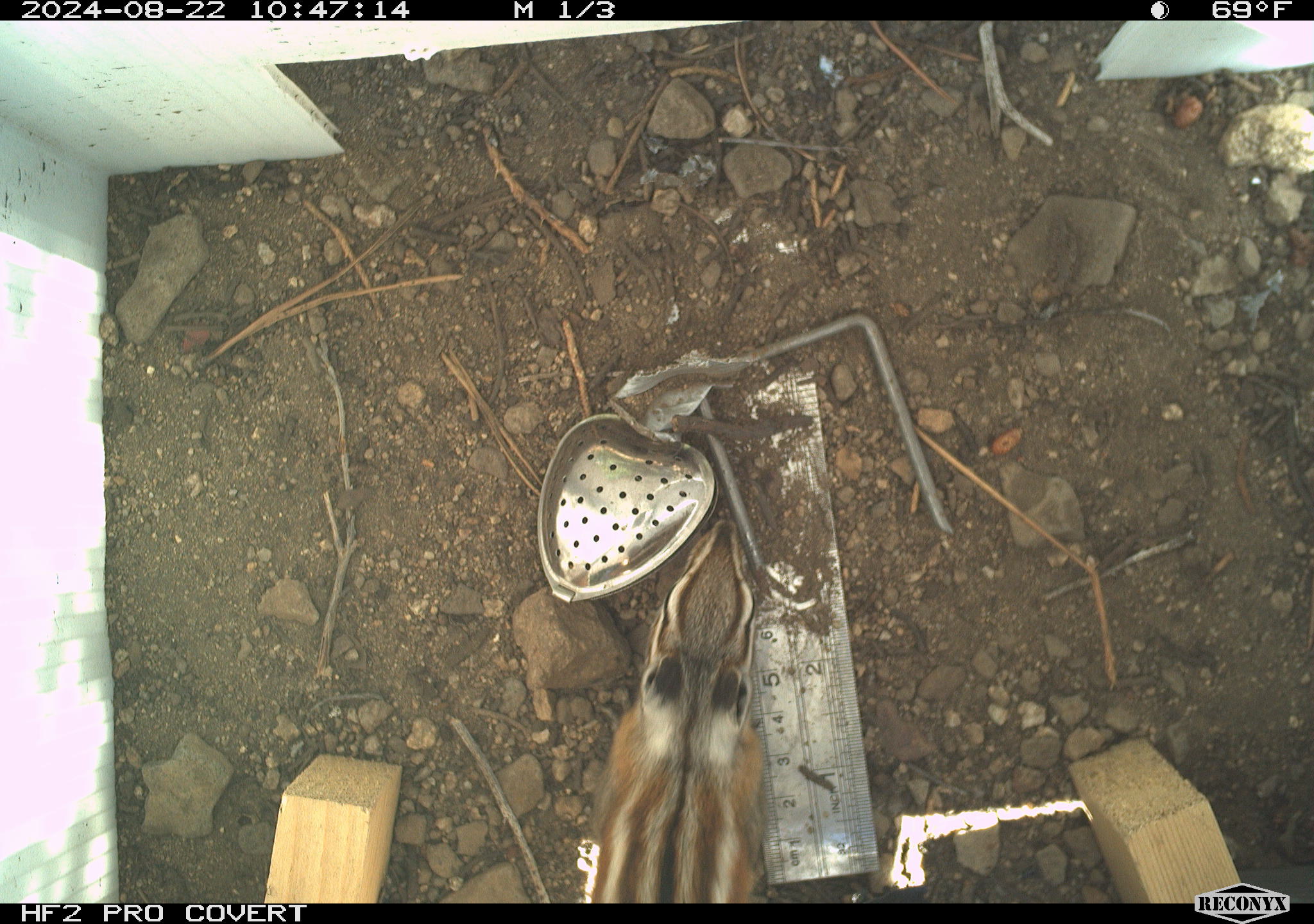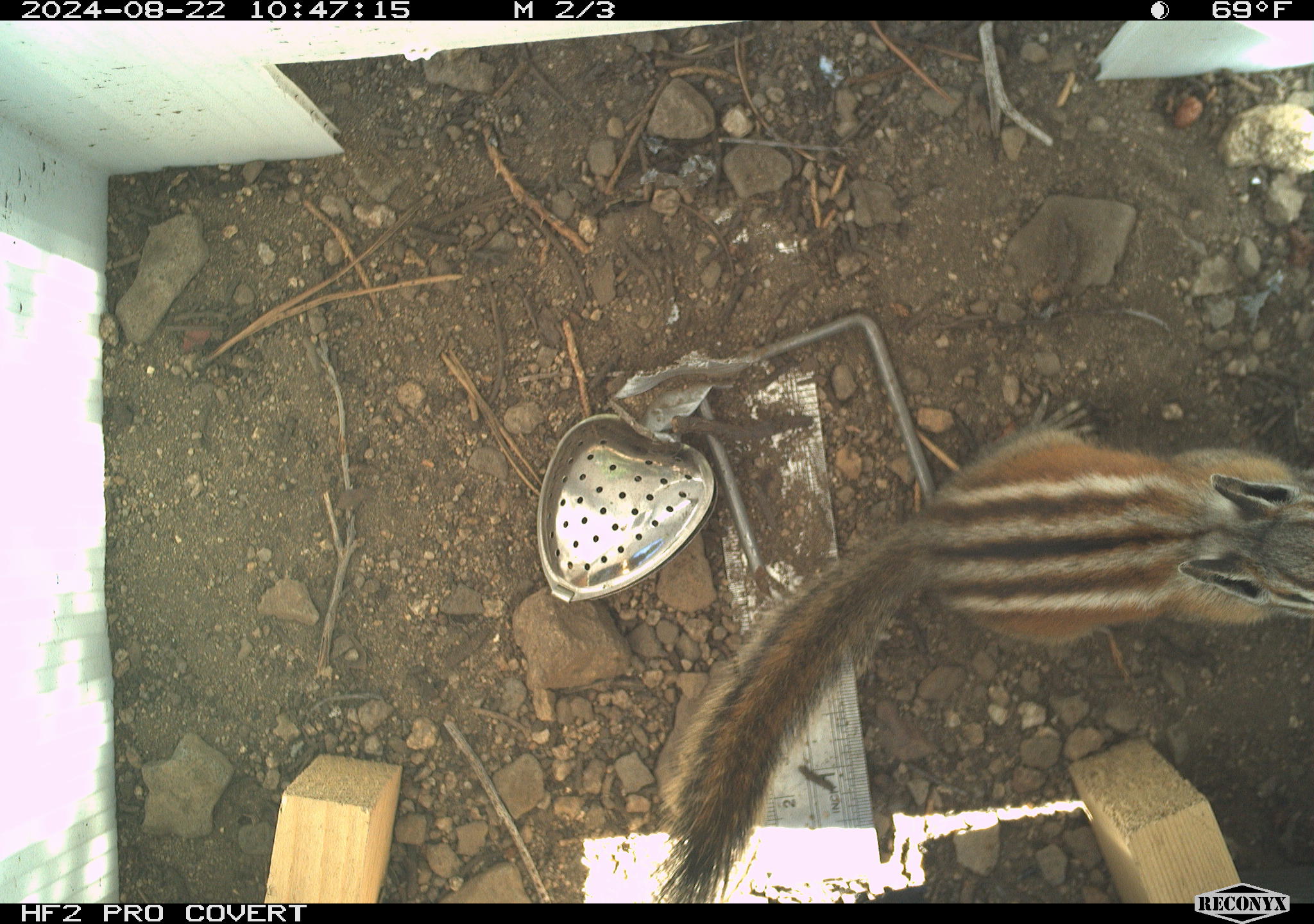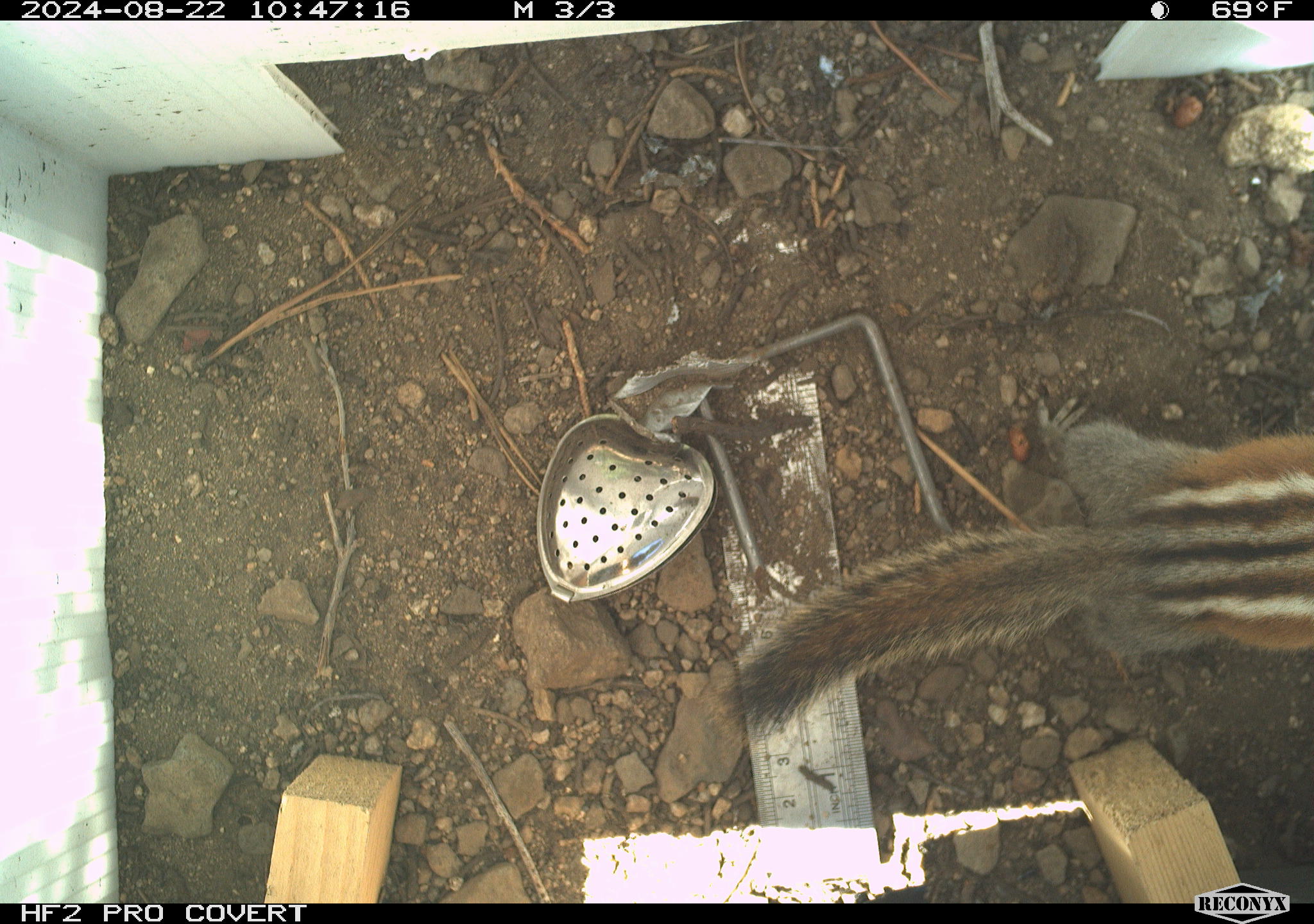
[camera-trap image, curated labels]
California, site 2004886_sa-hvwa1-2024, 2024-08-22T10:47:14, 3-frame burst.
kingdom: Animalia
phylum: Chordata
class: Mammalia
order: Rodentia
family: Sciuridae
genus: Neotamias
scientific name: Neotamias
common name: western chipmunks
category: neotamias species